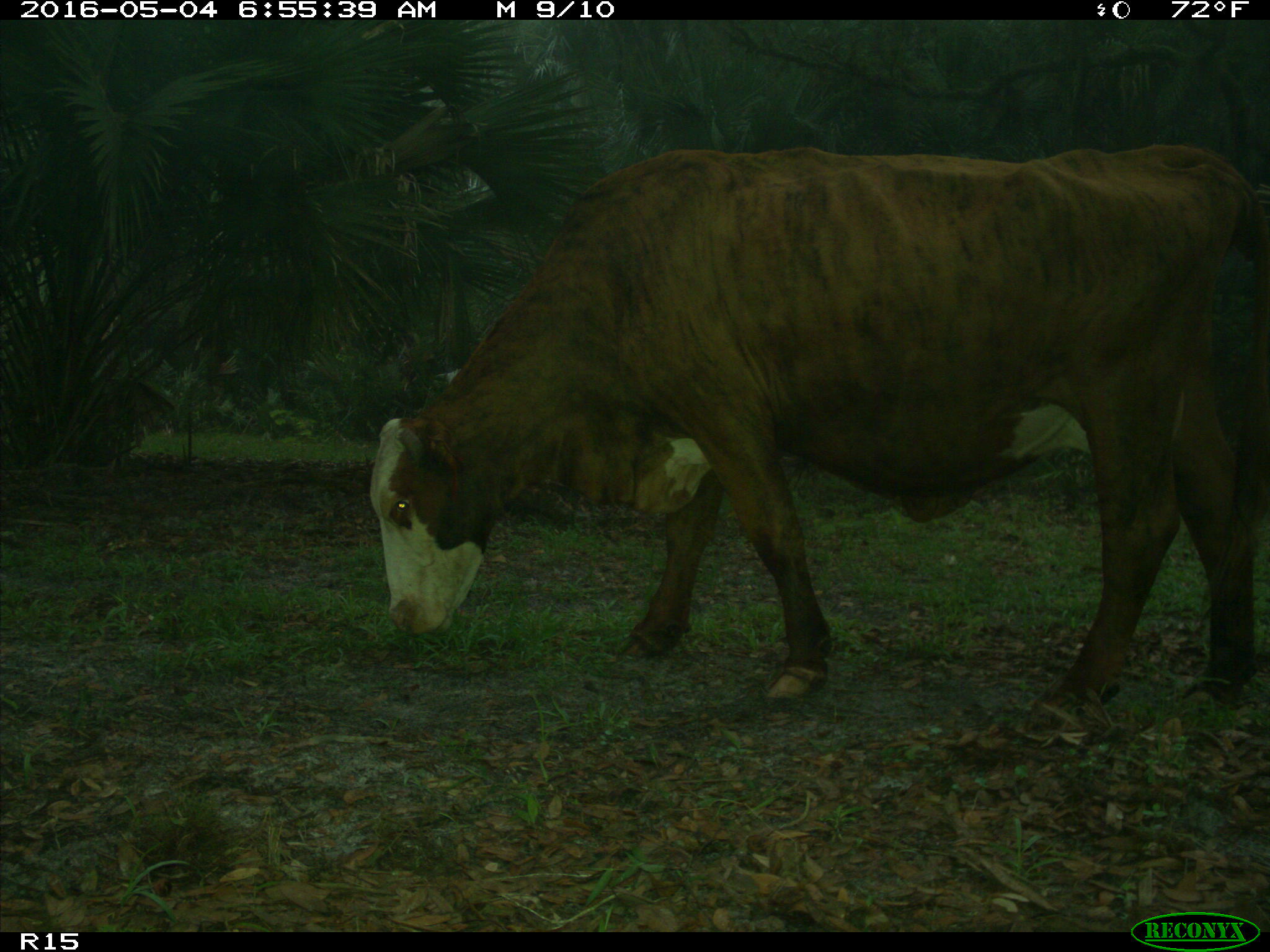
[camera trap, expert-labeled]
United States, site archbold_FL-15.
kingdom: Animalia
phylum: Chordata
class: Mammalia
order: Artiodactyla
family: Bovidae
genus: Bos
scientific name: Bos taurus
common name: domestic cow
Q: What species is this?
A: Bos taurus (domestic cow).